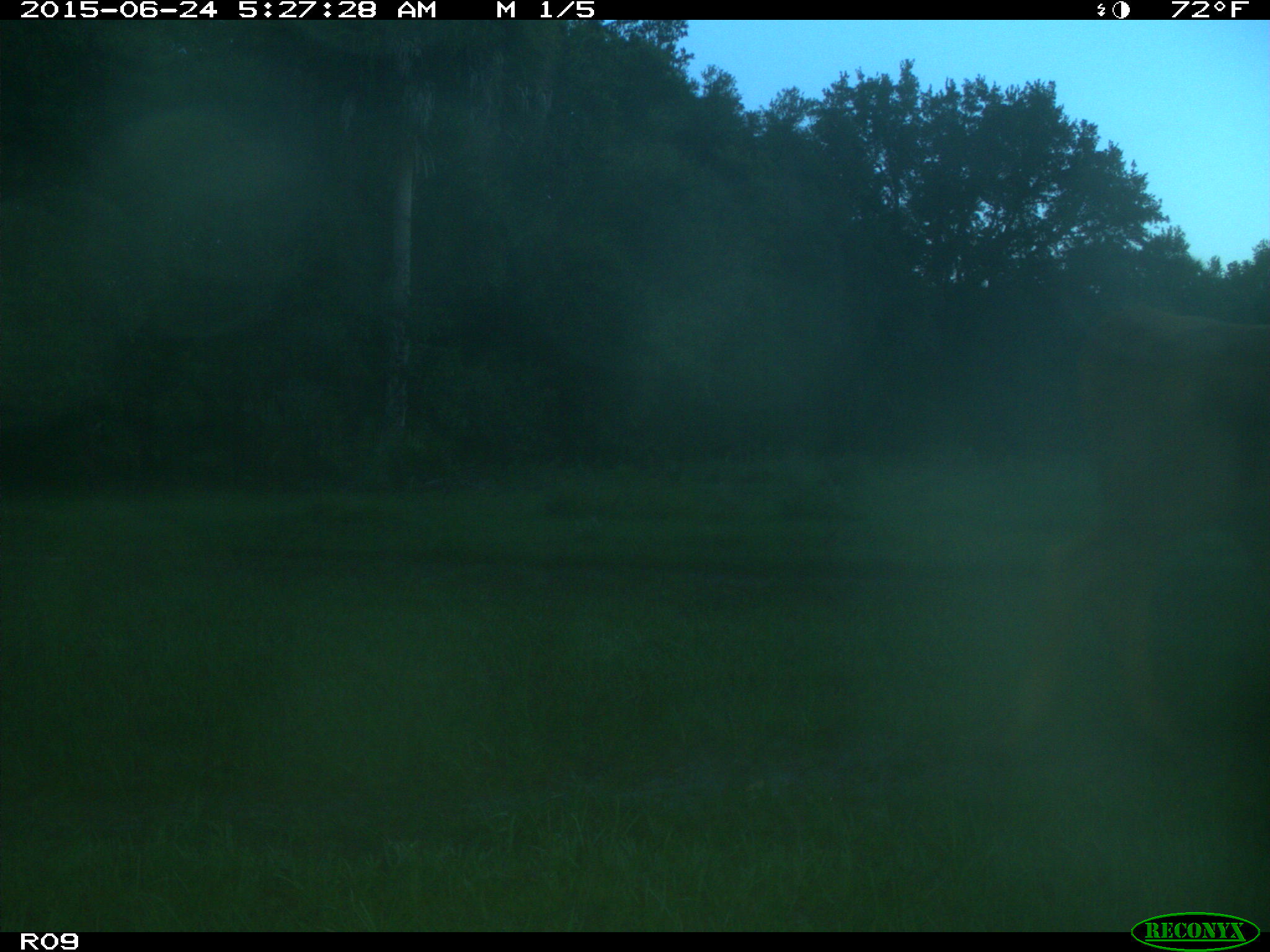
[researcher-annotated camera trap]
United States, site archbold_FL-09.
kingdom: Animalia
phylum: Chordata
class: Mammalia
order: Artiodactyla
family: Bovidae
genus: Bos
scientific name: Bos taurus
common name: domestic cow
Bos taurus (domestic cow).